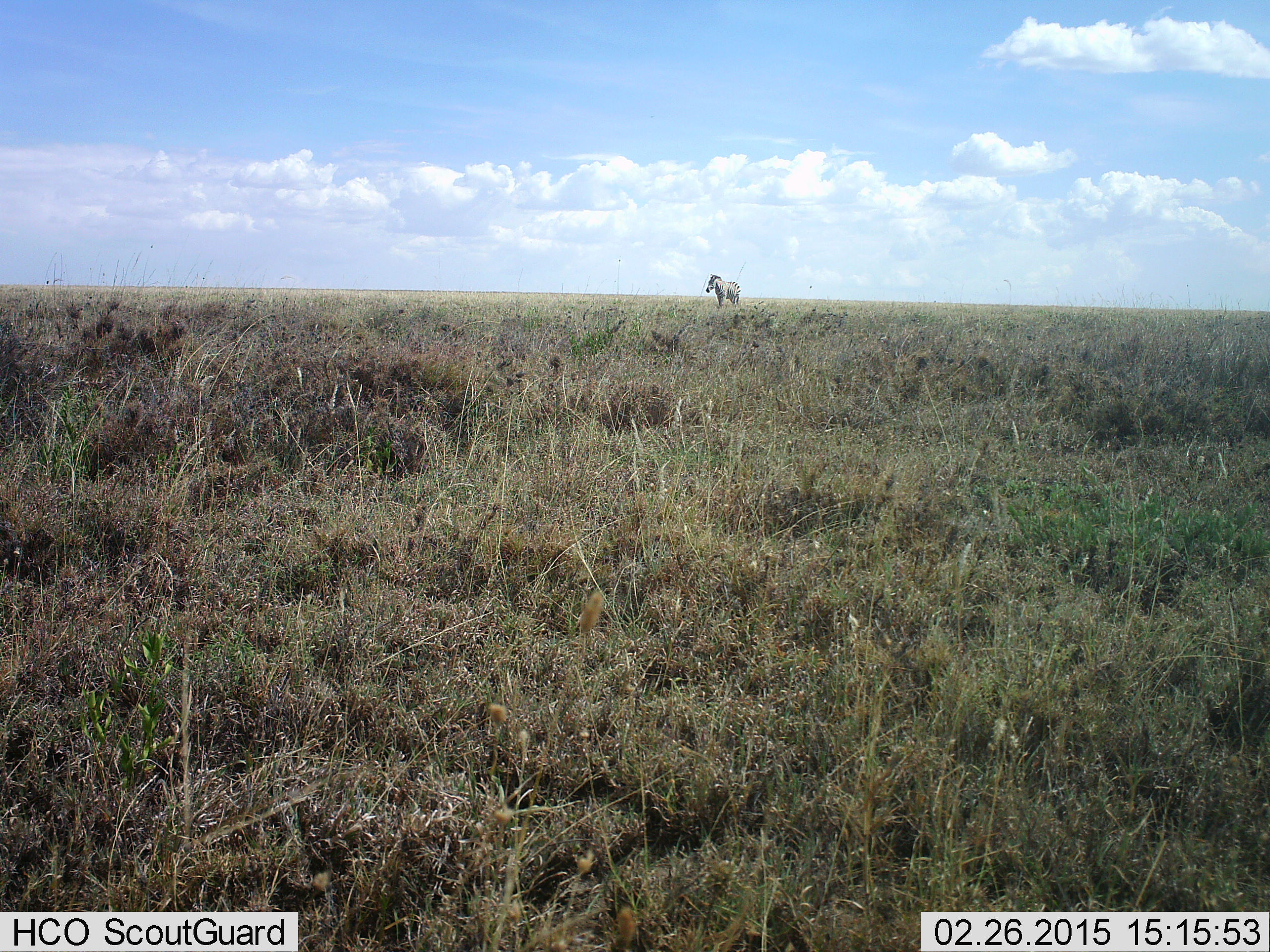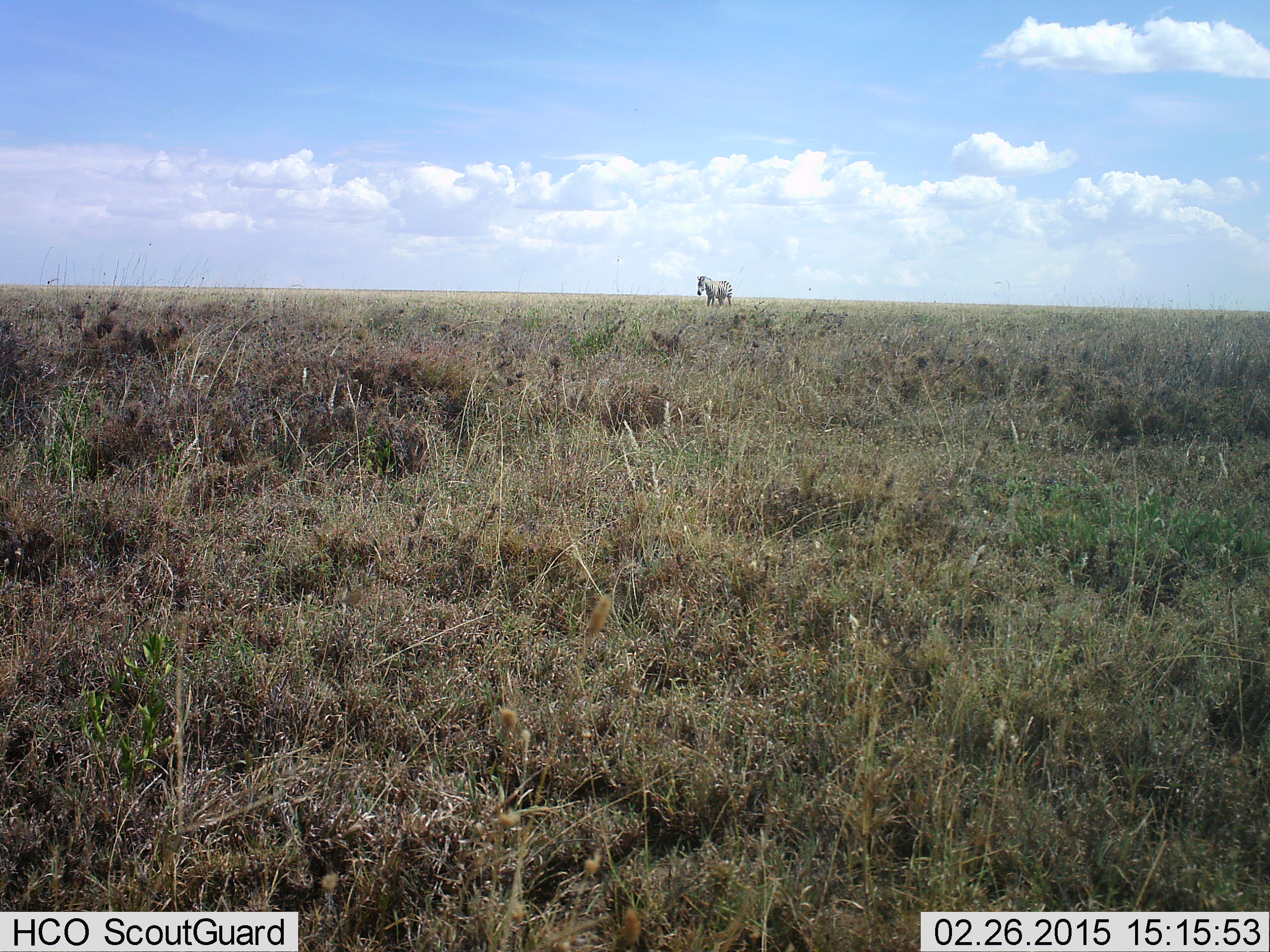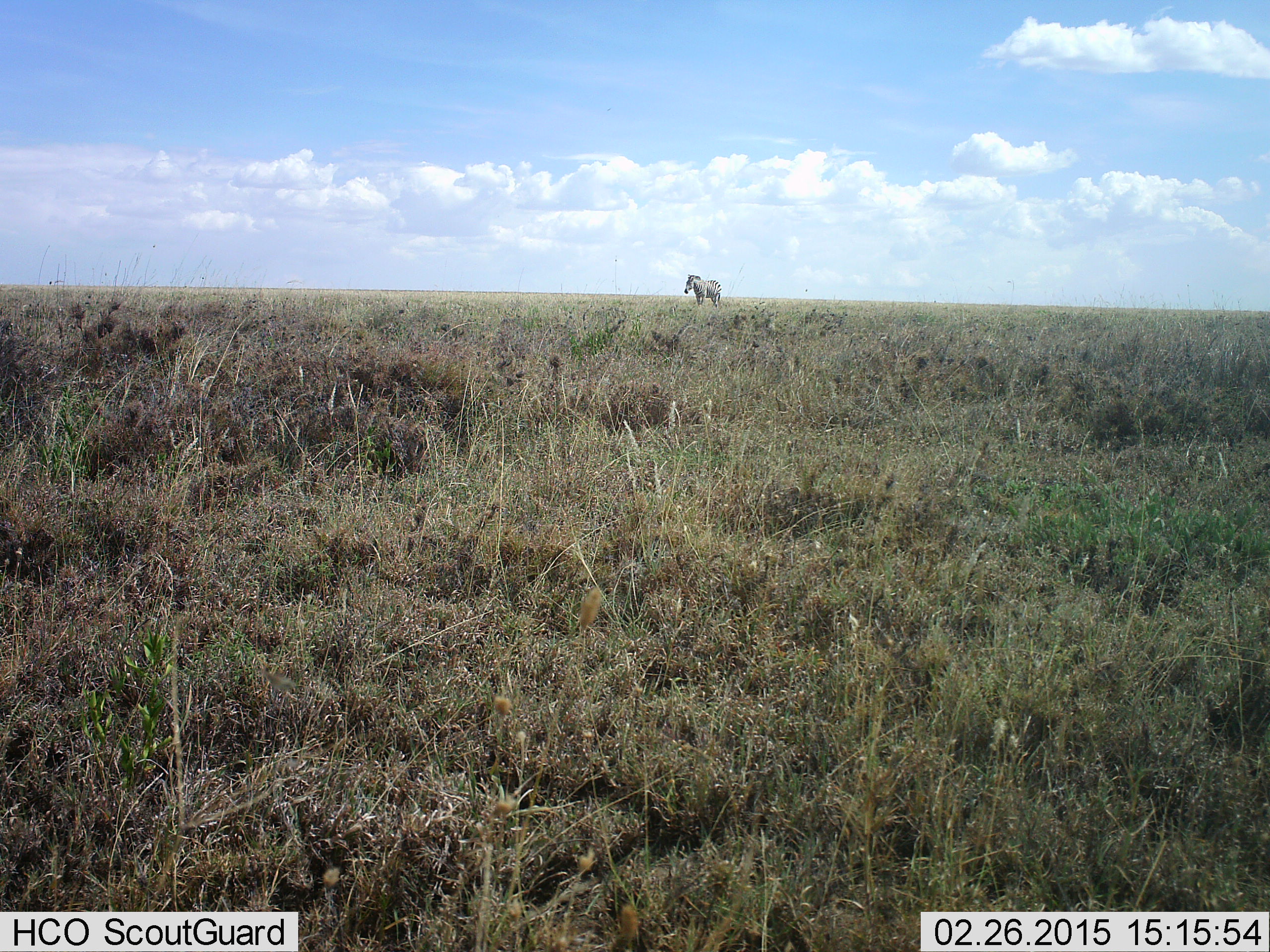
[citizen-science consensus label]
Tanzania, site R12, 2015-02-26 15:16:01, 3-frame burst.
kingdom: Animalia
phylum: Chordata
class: Mammalia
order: Perissodactyla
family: Equidae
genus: Equus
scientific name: Equus quagga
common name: plains zebra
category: zebra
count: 1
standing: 40%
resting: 0%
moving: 60%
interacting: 0%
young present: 0%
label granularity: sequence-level